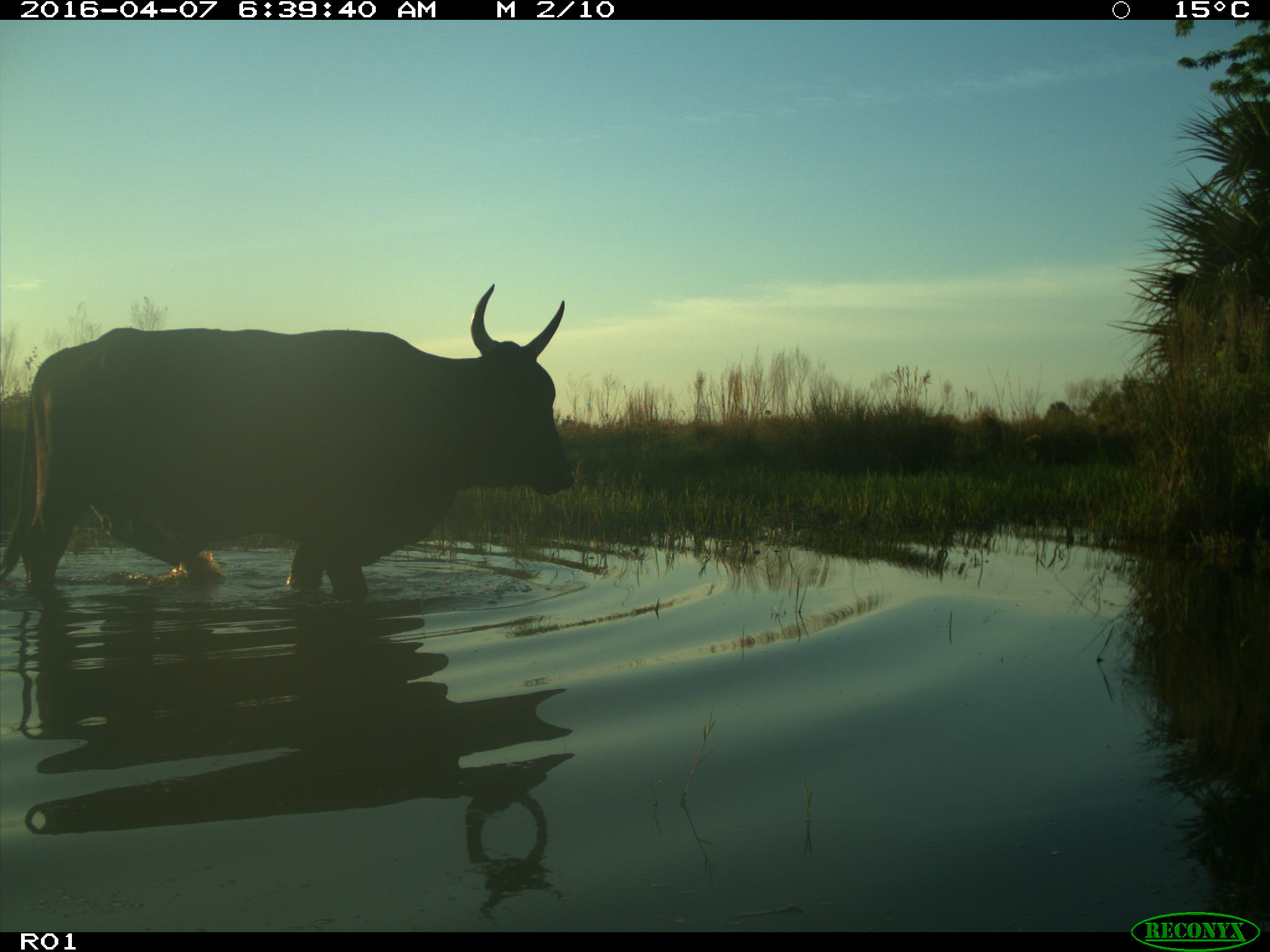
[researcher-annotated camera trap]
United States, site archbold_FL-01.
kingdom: Animalia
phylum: Chordata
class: Mammalia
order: Artiodactyla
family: Bovidae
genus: Bos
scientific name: Bos taurus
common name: domestic cow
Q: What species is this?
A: Bos taurus (domestic cow).